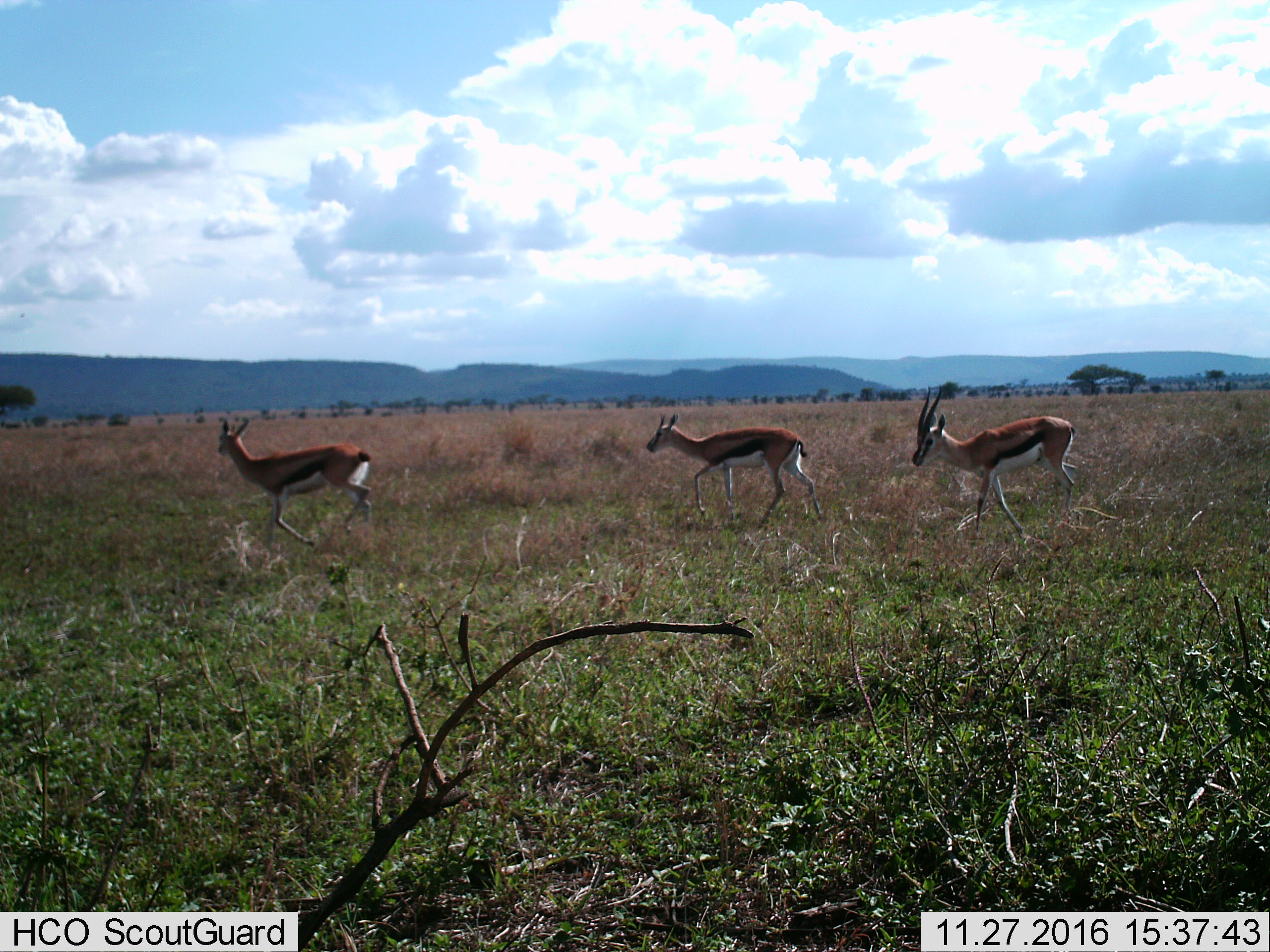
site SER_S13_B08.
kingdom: Animalia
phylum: Chordata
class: Mammalia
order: Artiodactyla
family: Bovidae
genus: Eudorcas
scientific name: Eudorcas thomsonii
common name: thomson's gazelle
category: gazellethomsons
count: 3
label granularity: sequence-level